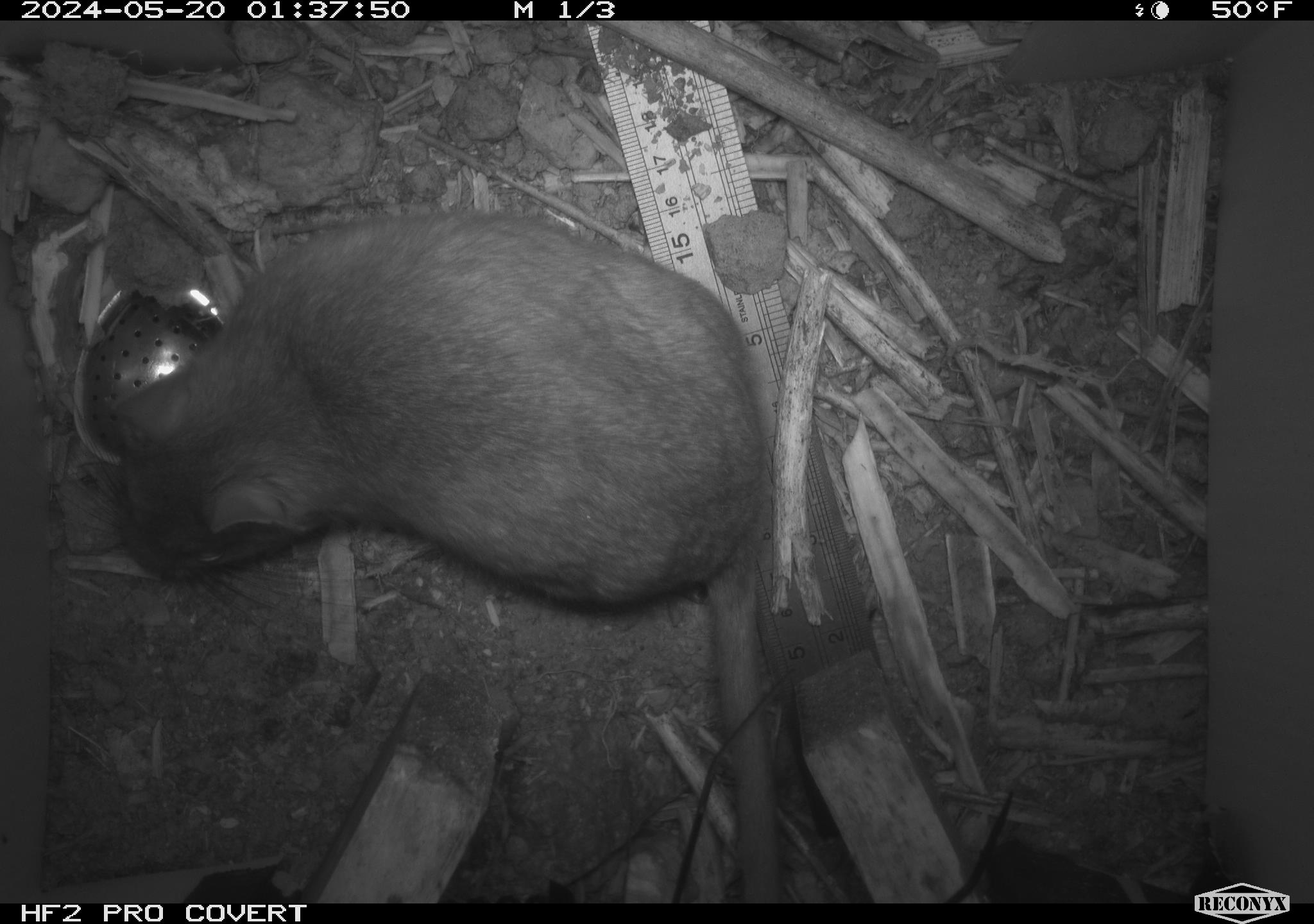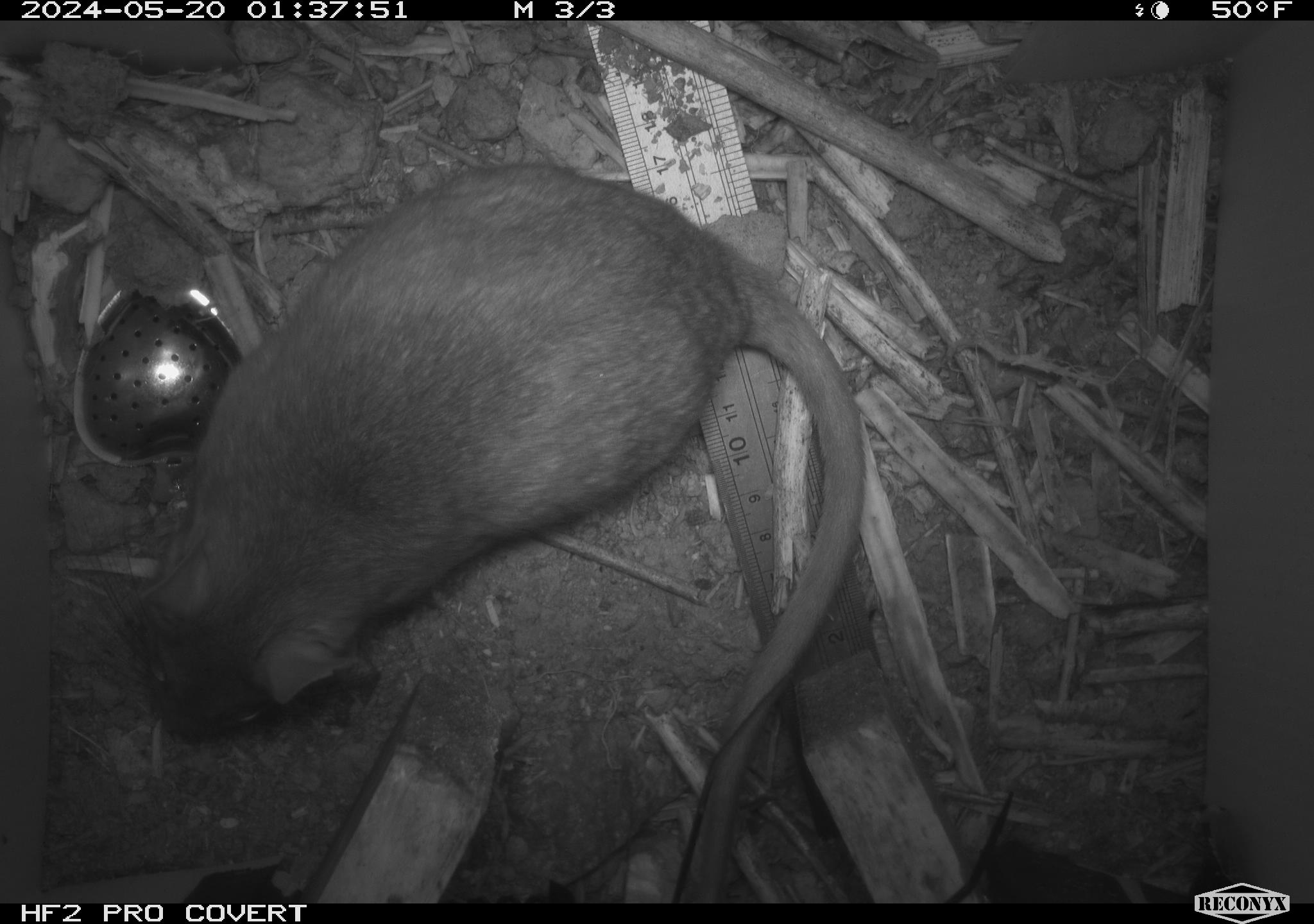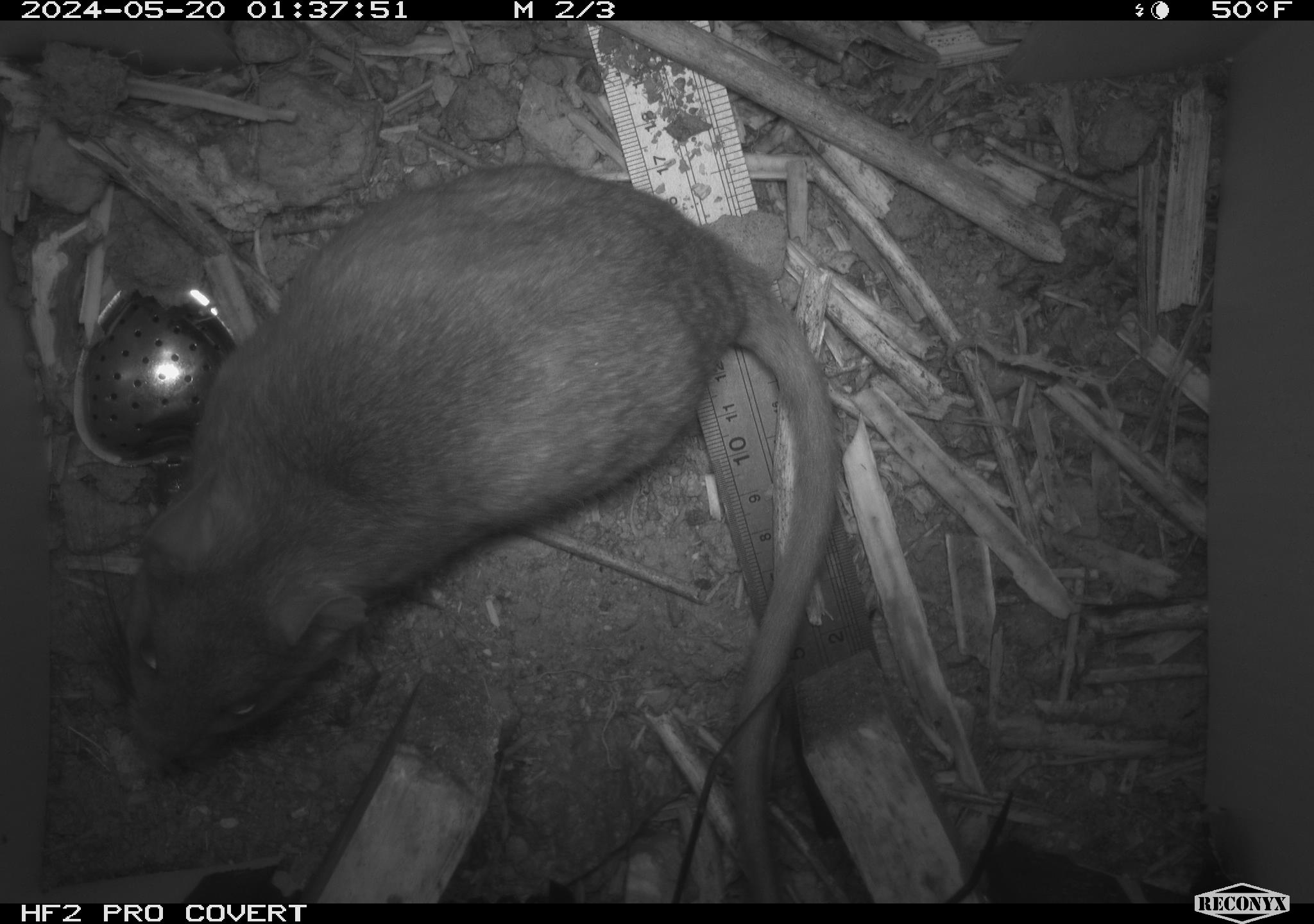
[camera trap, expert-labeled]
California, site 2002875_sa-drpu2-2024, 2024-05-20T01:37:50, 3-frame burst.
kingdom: Animalia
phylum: Chordata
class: Mammalia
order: Rodentia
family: Cricetidae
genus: Neotoma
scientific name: Neotoma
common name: pack rat or woodrat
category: neotoma species